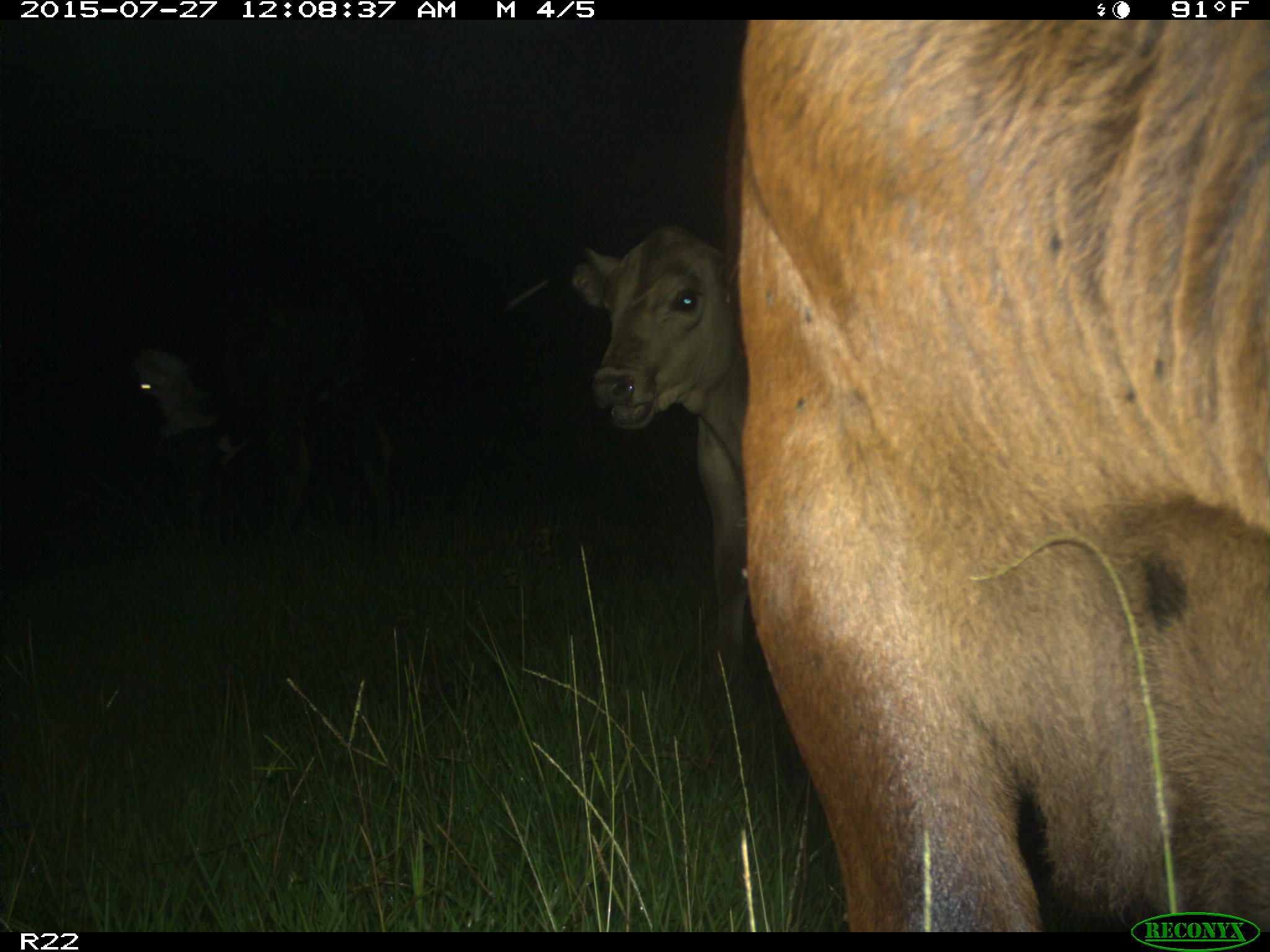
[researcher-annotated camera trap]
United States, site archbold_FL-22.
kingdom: Animalia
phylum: Chordata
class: Mammalia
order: Artiodactyla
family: Bovidae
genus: Bos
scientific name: Bos taurus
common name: domestic cow